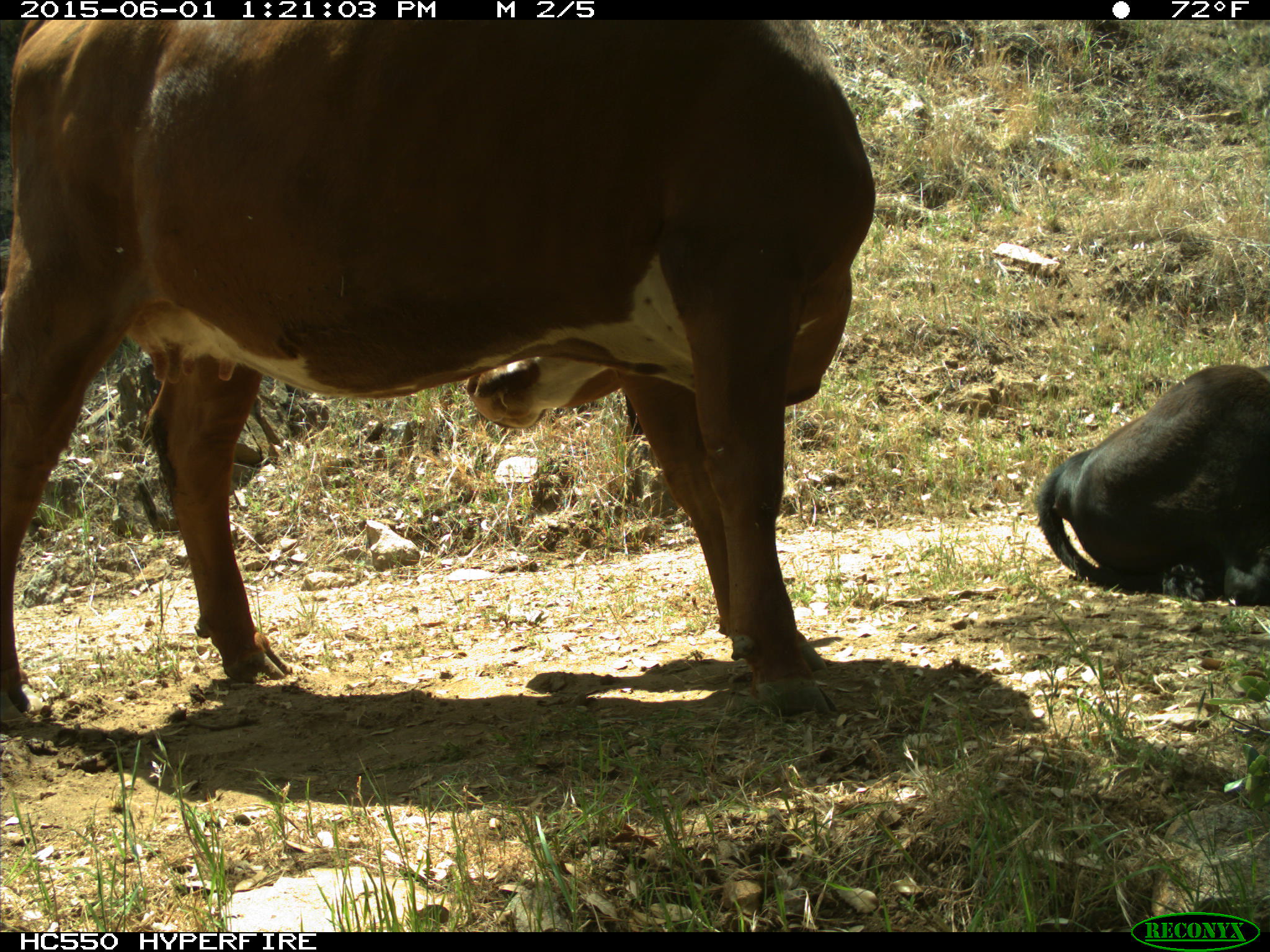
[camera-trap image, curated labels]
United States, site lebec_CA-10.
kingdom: Animalia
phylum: Chordata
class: Mammalia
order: Artiodactyla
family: Bovidae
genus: Bos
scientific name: Bos taurus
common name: domestic cow